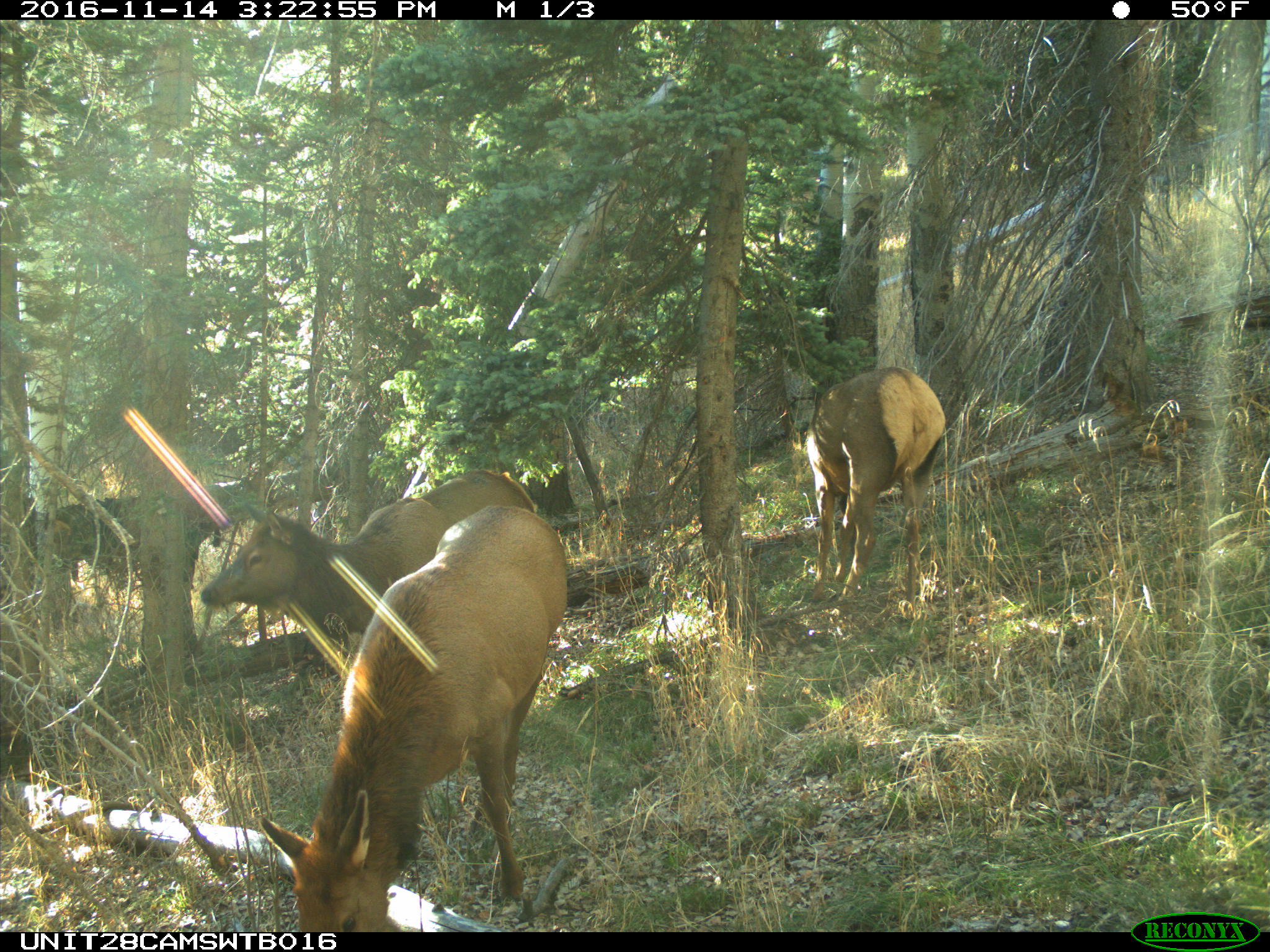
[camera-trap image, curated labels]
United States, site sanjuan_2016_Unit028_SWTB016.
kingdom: Animalia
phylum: Chordata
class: Mammalia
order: Artiodactyla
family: Cervidae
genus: Cervus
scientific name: Cervus elaphus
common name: red deer